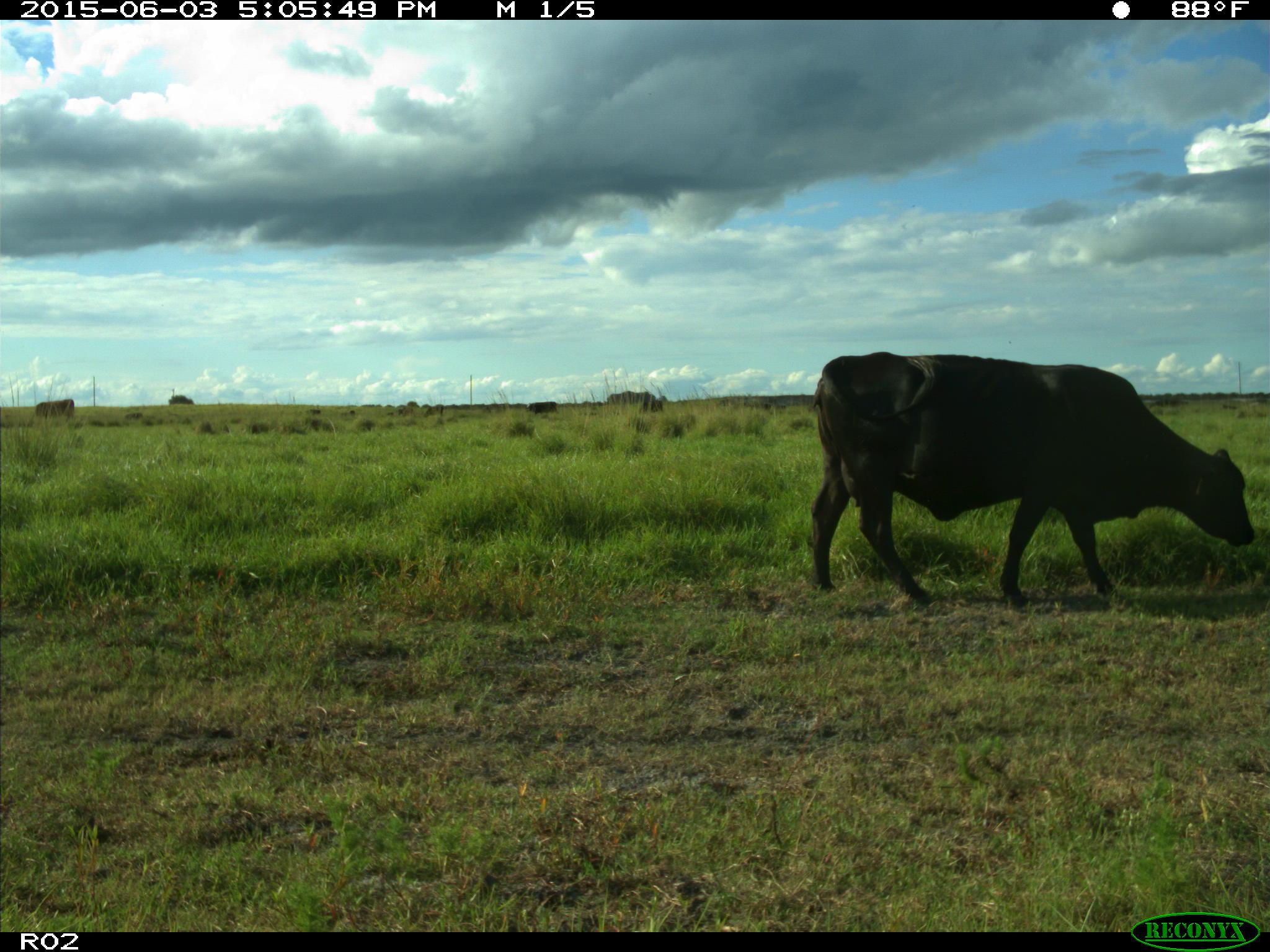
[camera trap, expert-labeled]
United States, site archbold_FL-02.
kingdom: Animalia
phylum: Chordata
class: Mammalia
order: Artiodactyla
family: Bovidae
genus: Bos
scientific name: Bos taurus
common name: domestic cow